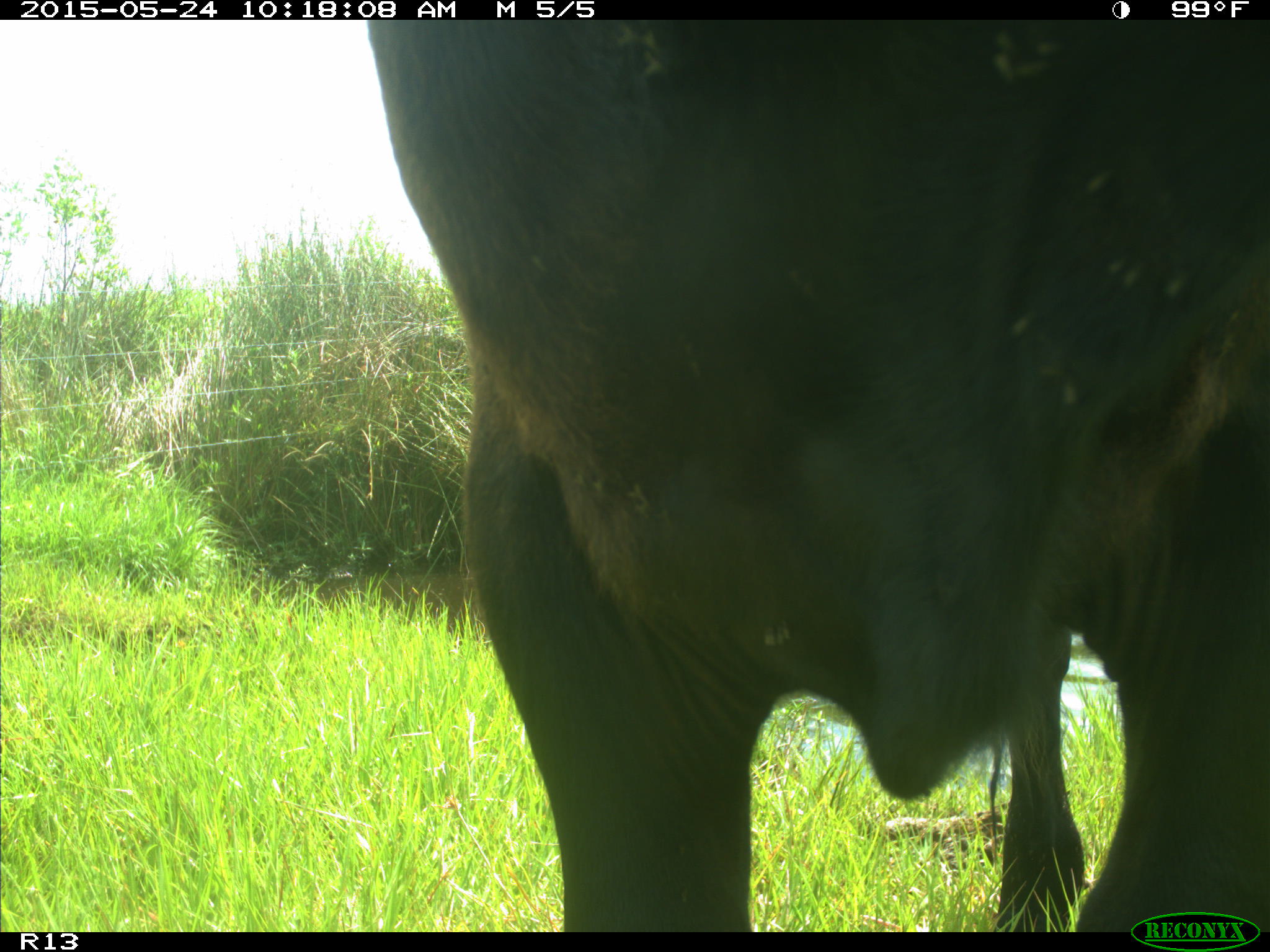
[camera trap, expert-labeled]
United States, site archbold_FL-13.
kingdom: Animalia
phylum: Chordata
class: Mammalia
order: Artiodactyla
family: Bovidae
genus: Bos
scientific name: Bos taurus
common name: domestic cow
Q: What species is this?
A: Bos taurus (domestic cow).